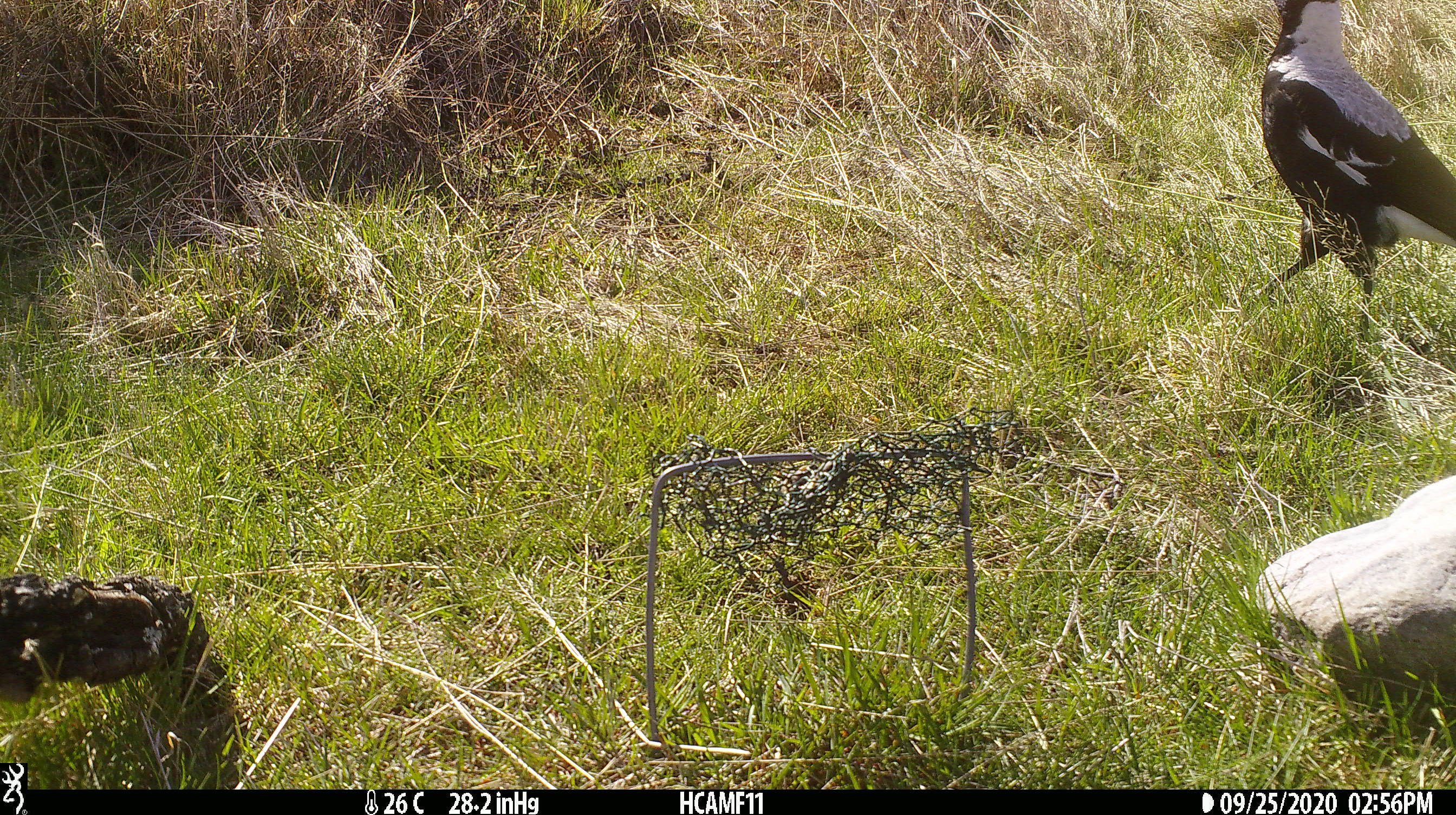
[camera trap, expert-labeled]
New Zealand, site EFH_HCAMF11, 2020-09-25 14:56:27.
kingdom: Animalia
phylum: Chordata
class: Aves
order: Passeriformes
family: Artamidae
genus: Gymnorhina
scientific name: Gymnorhina tibicen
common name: australian magpie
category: magpie